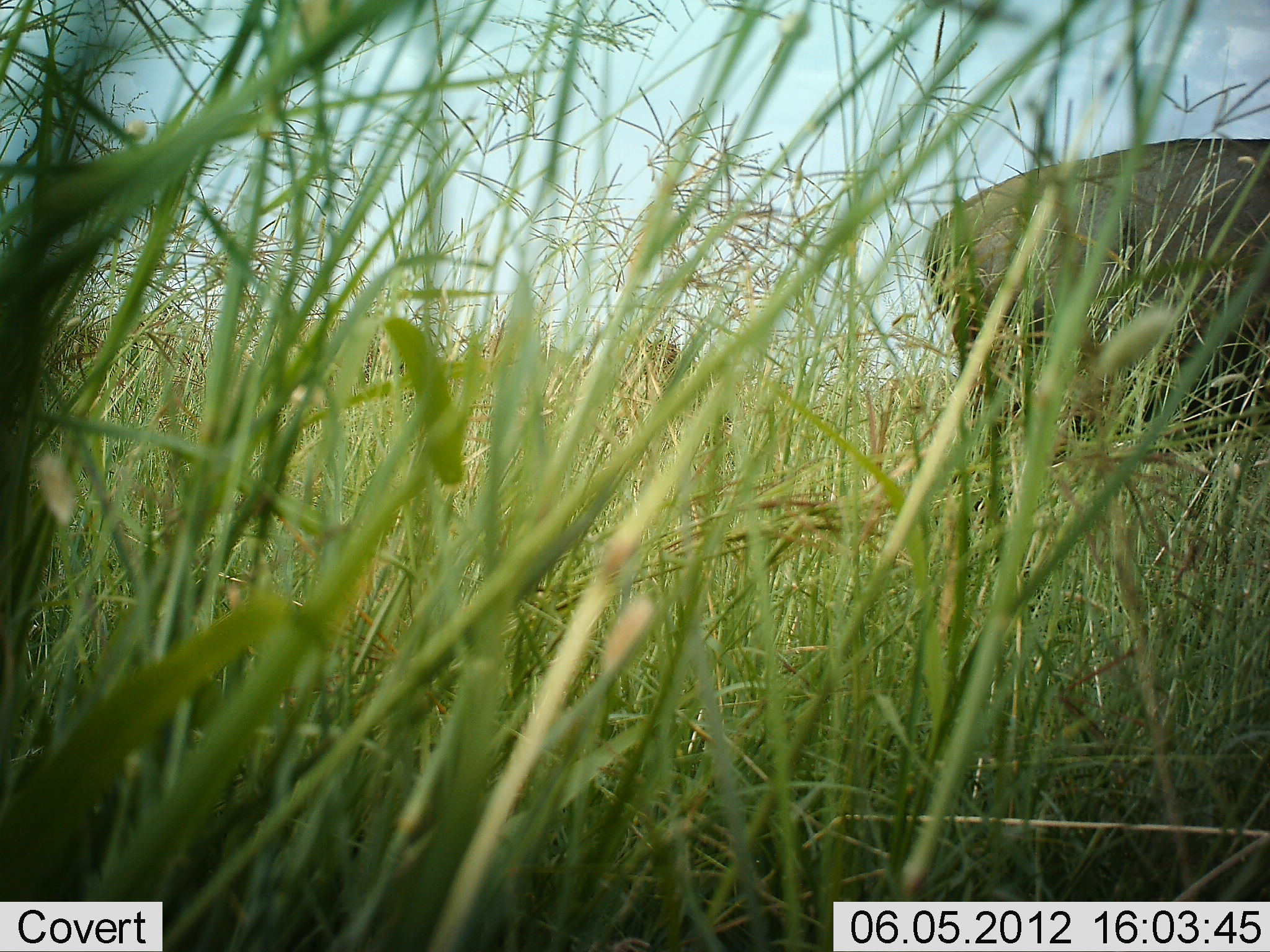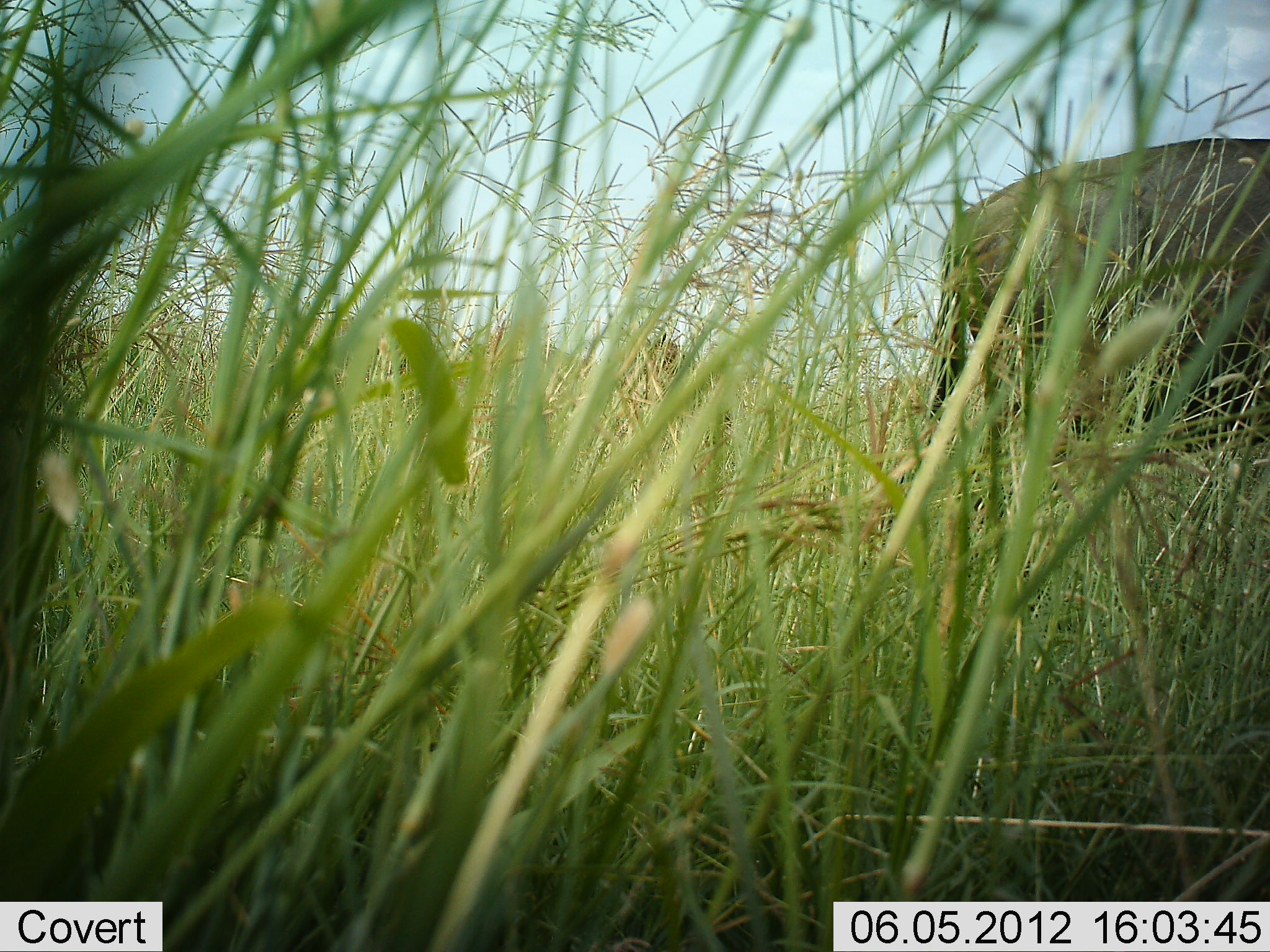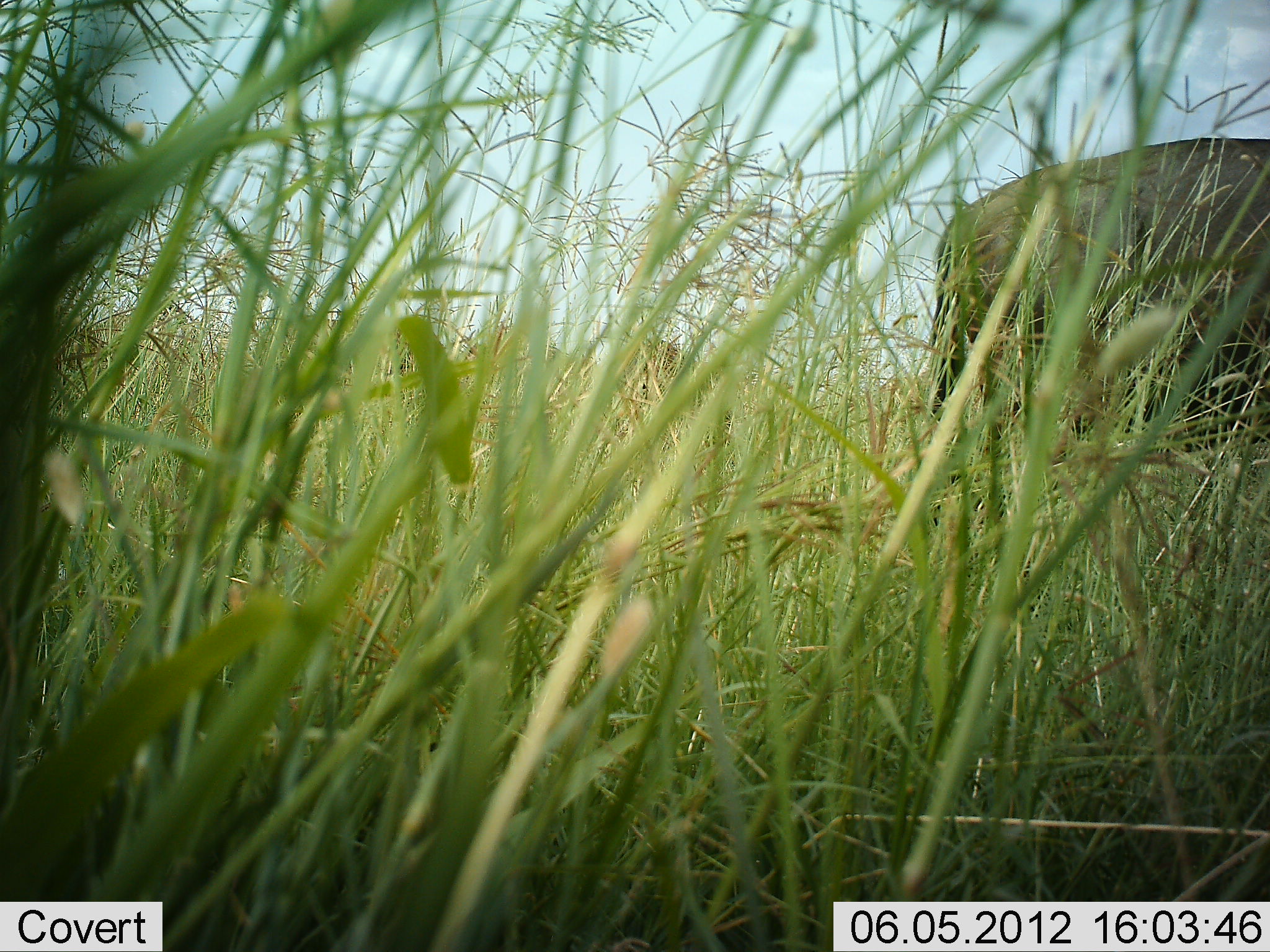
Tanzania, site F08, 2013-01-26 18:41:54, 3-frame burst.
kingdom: Animalia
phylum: Chordata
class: Mammalia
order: Artiodactyla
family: Bovidae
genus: Syncerus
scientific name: Syncerus caffer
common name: cape buffalo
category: buffalo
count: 1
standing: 93%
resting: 0%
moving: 0%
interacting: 0%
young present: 0%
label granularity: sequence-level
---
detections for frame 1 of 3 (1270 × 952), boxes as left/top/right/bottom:
animal: 917/137/1270/464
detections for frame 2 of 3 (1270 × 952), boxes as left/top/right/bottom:
animal: 923/137/1270/464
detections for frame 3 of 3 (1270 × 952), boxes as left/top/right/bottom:
animal: 923/137/1270/464